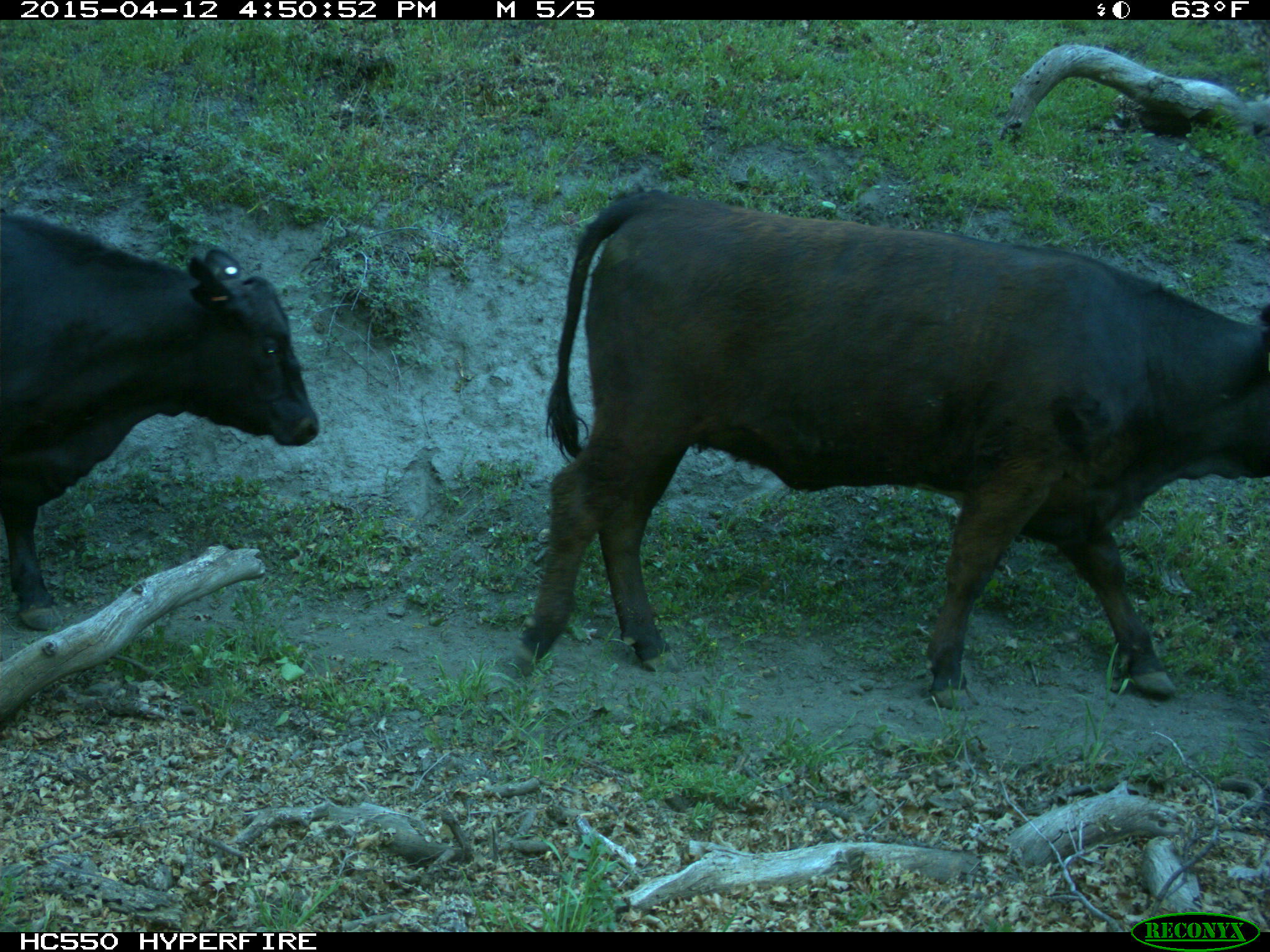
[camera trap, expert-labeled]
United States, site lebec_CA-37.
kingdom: Animalia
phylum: Chordata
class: Mammalia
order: Artiodactyla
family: Bovidae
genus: Bos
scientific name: Bos taurus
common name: domestic cow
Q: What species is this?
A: Bos taurus (domestic cow).